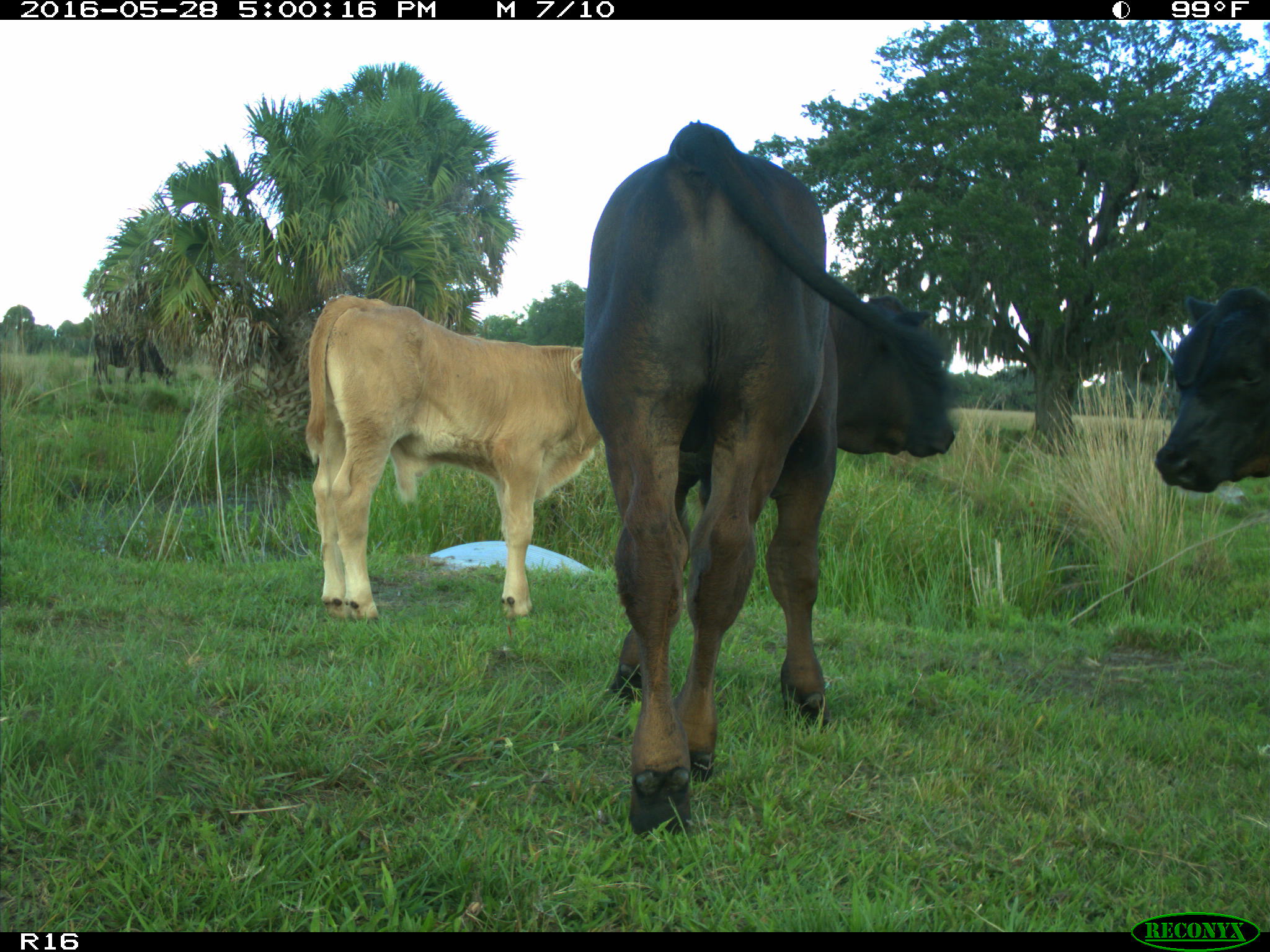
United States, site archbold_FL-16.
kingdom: Animalia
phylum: Chordata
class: Mammalia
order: Artiodactyla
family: Bovidae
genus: Bos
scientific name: Bos taurus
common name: domestic cow